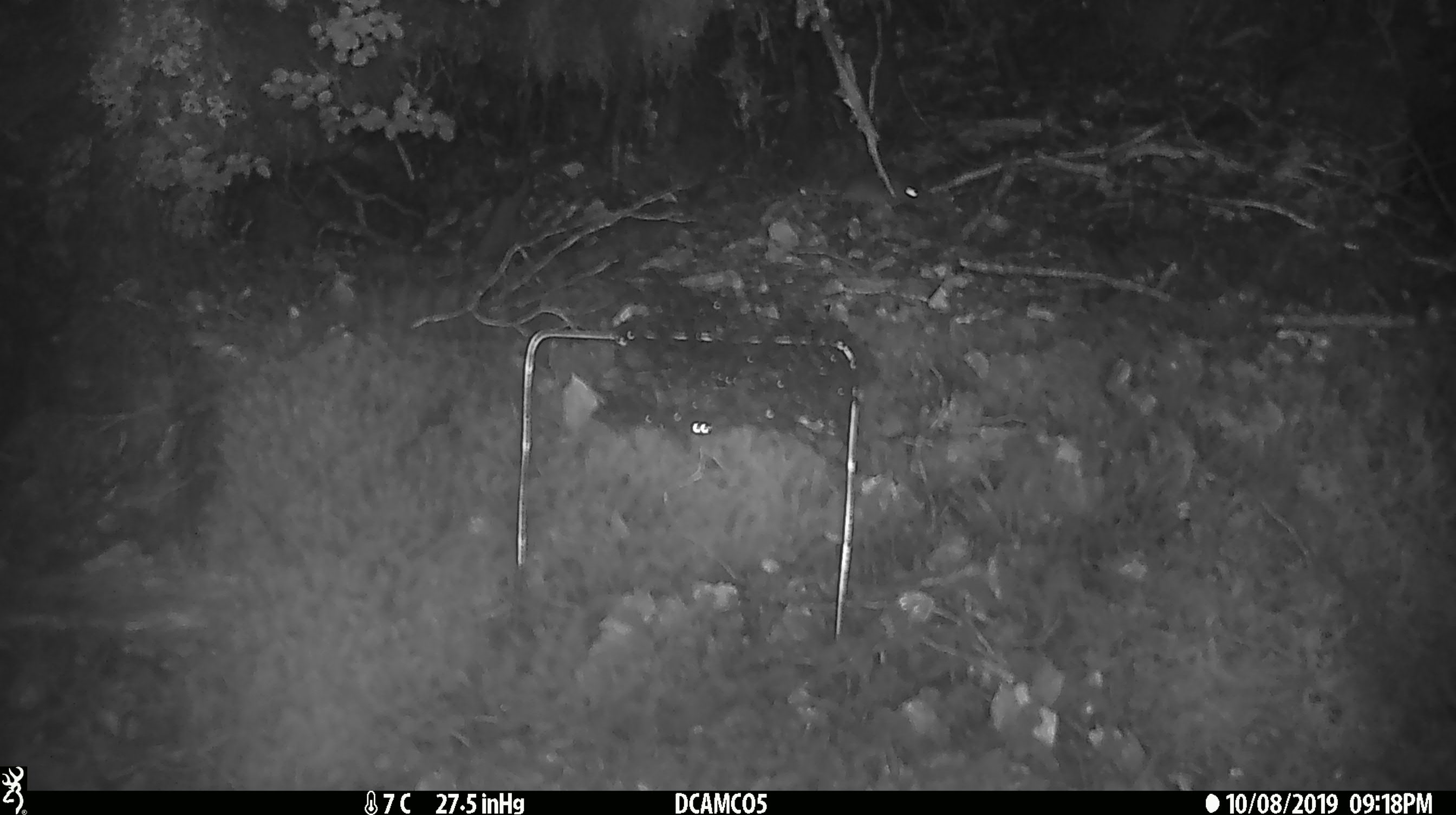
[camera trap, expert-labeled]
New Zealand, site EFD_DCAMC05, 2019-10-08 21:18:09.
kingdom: Animalia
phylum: Chordata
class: Mammalia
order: Rodentia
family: Muridae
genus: Mus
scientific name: Mus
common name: mouse